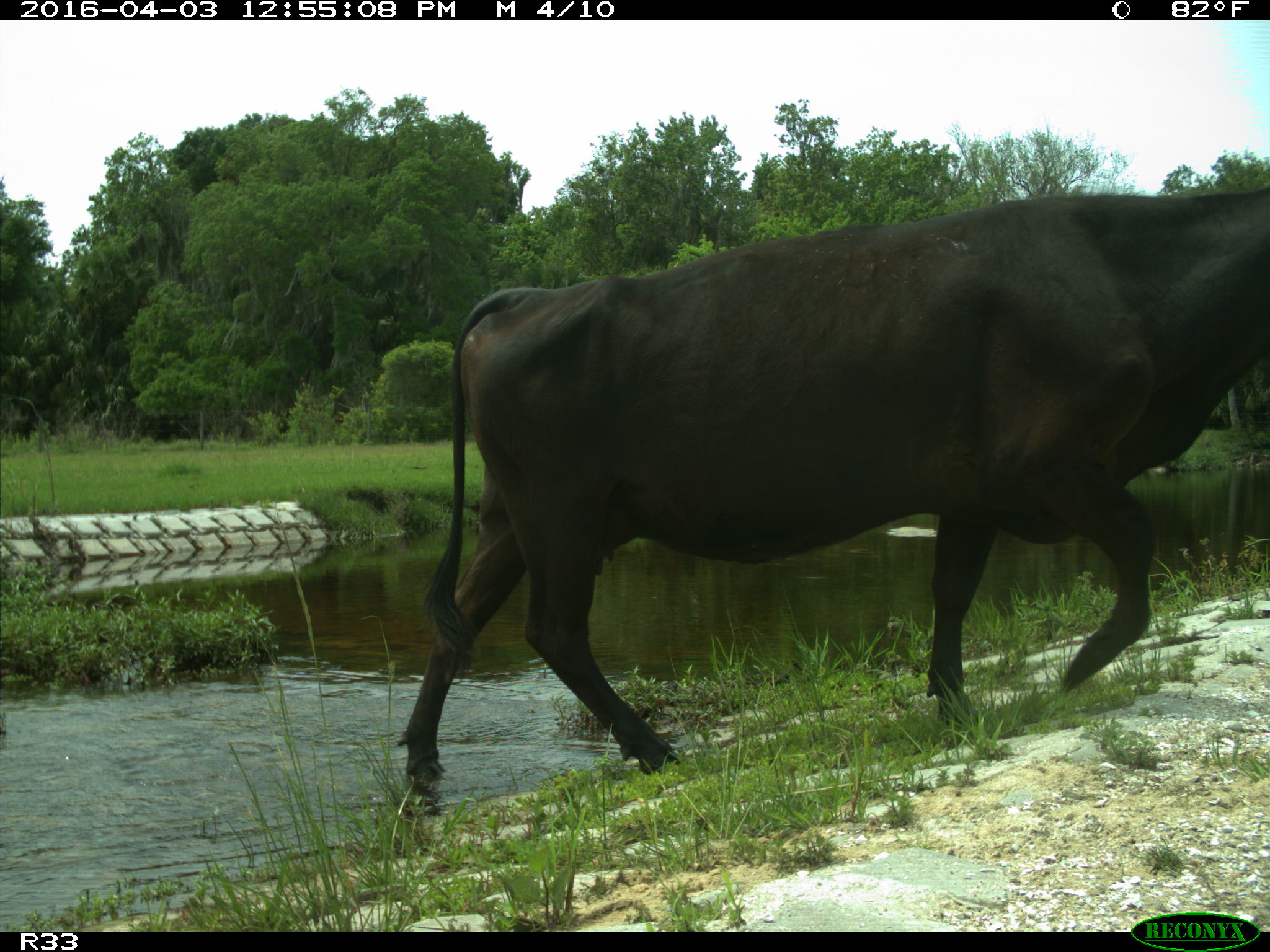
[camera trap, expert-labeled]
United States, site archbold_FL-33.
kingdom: Animalia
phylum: Chordata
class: Mammalia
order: Artiodactyla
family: Bovidae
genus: Bos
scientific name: Bos taurus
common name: domestic cow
Bos taurus (domestic cow).